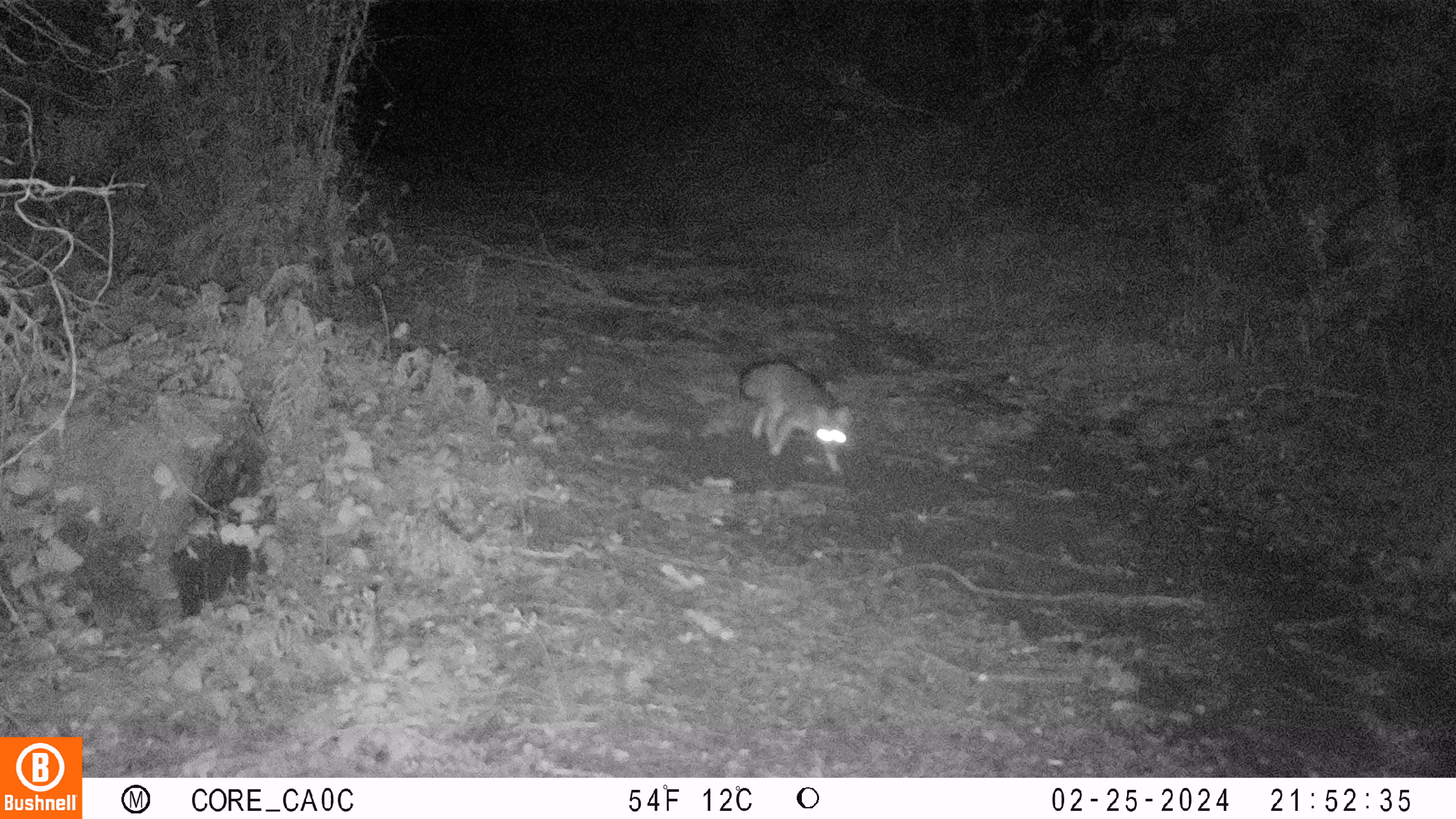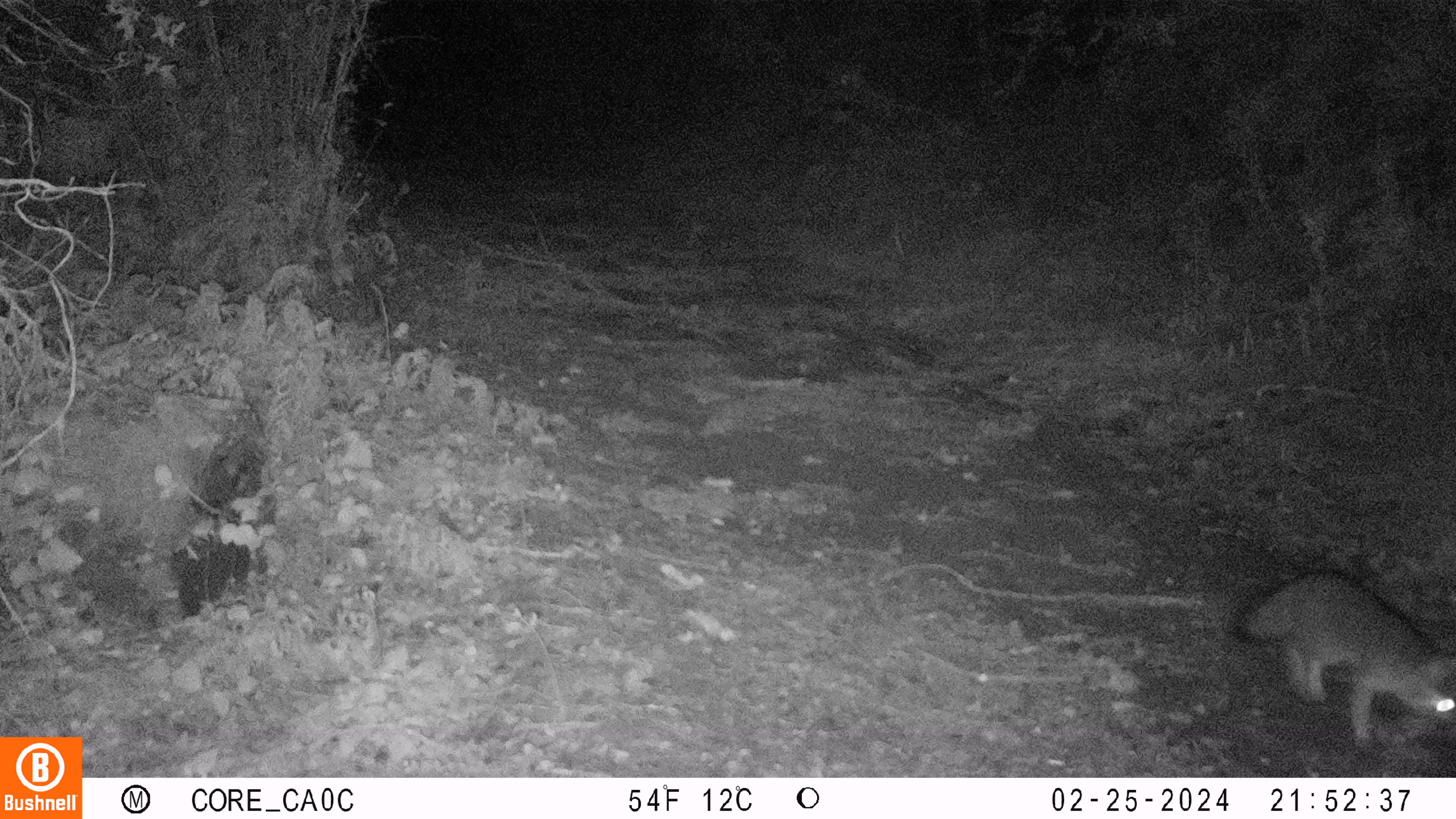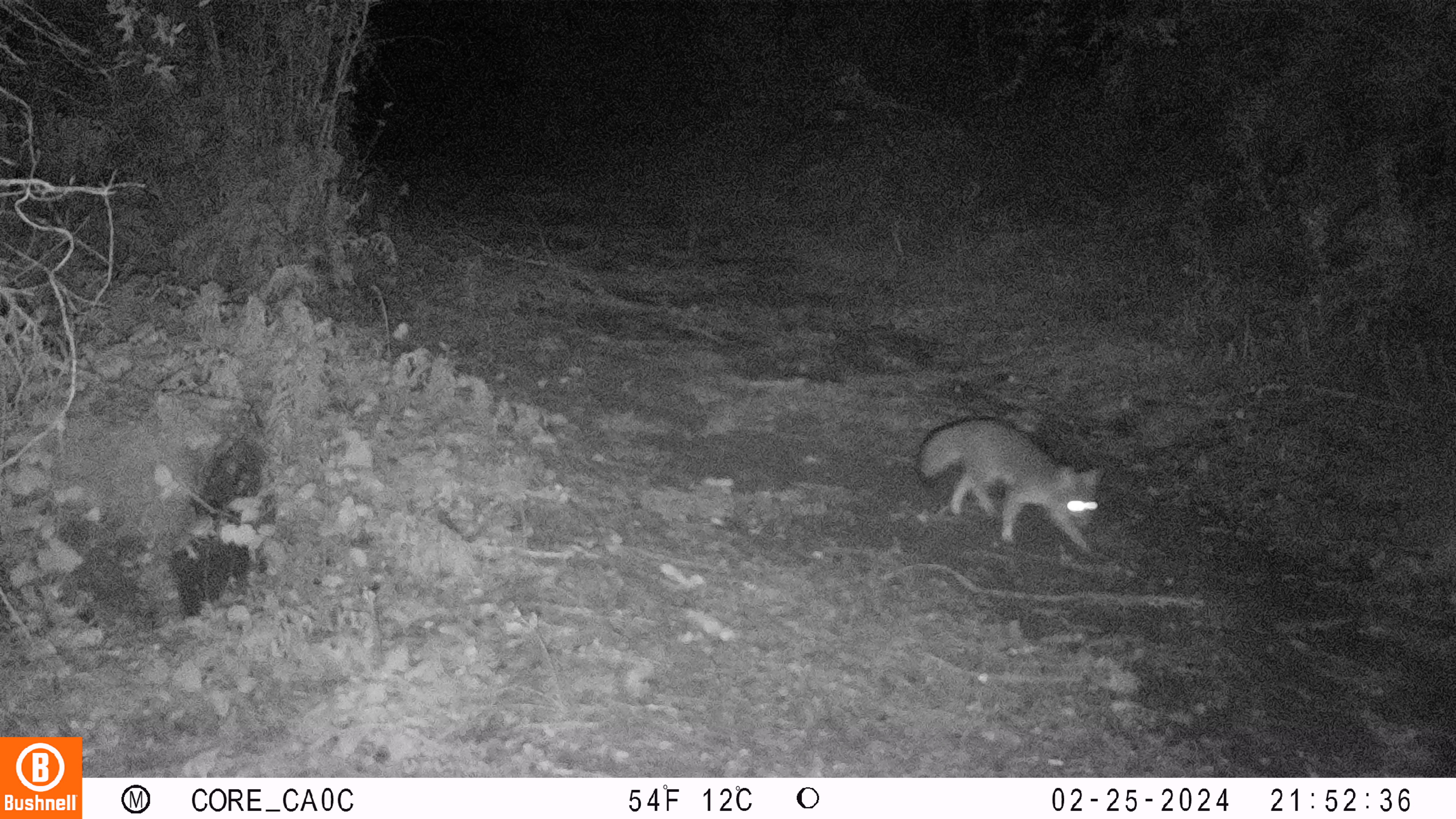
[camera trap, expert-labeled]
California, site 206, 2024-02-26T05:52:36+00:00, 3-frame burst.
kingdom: Animalia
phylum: Chordata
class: Mammalia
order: Carnivora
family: Canidae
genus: Urocyon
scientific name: Urocyon cinereoargenteus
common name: gray fox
Gray fox (Urocyon cinereoargenteus).